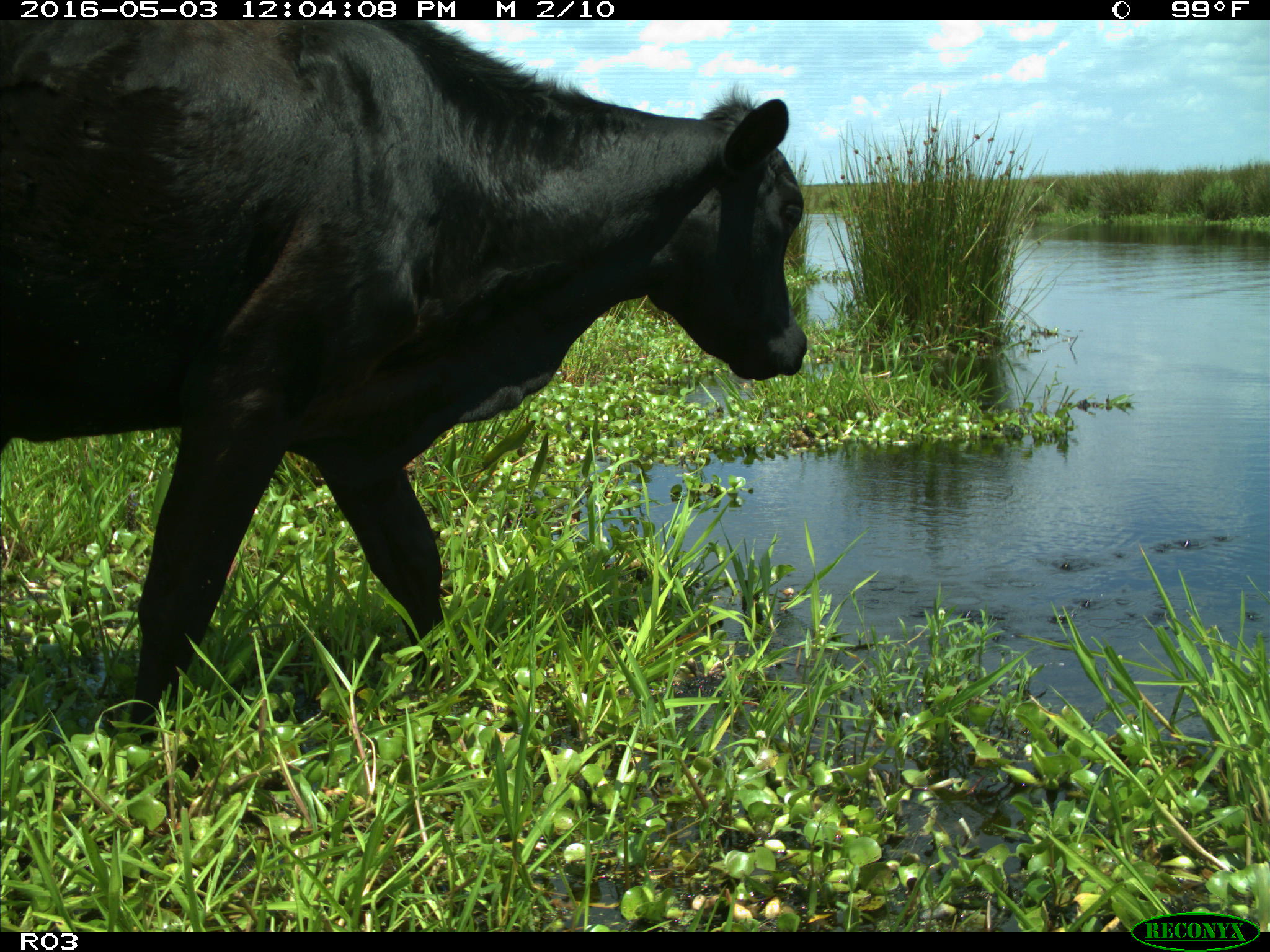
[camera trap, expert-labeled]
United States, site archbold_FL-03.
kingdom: Animalia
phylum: Chordata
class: Mammalia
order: Artiodactyla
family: Bovidae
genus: Bos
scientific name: Bos taurus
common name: domestic cow